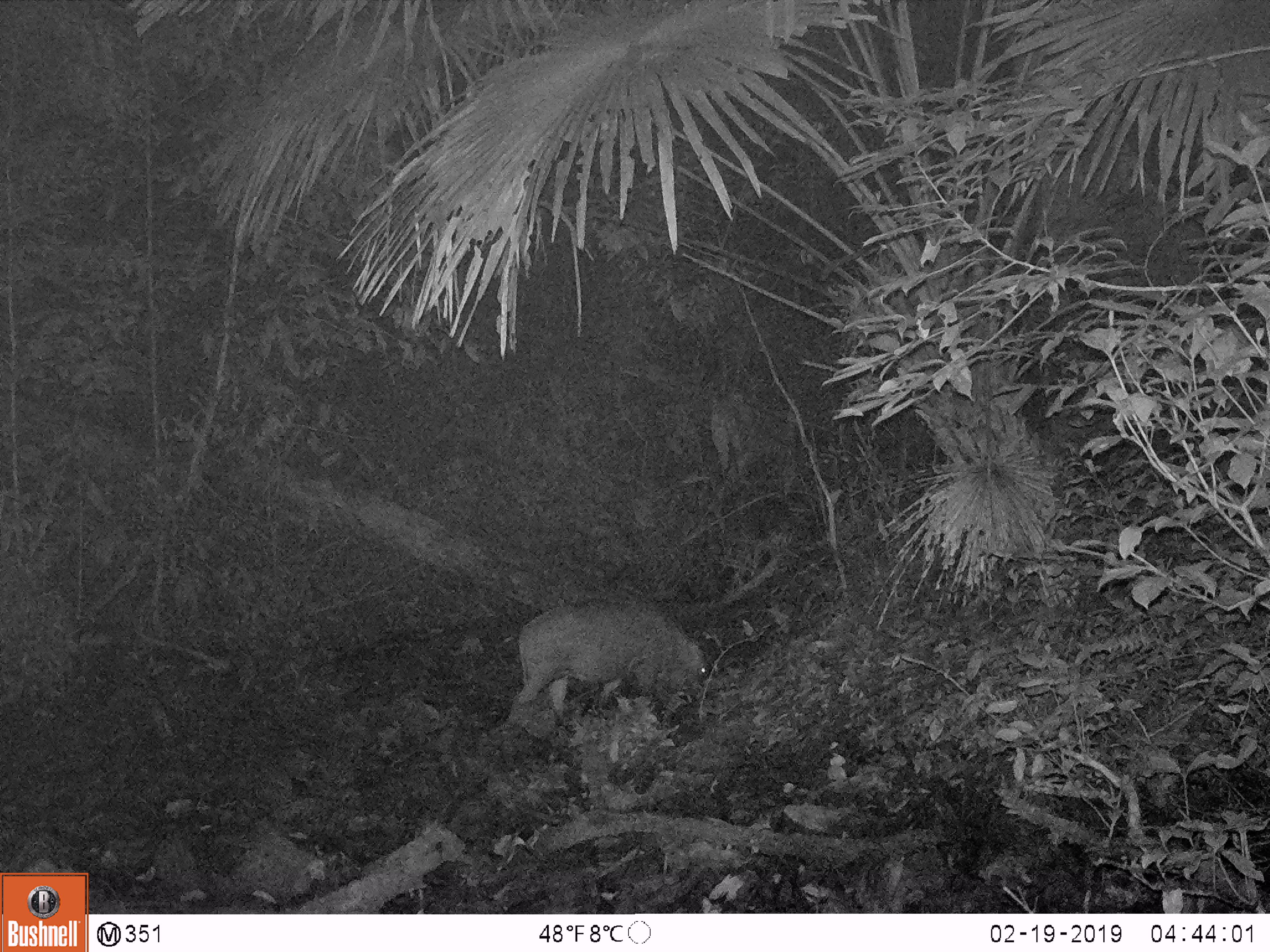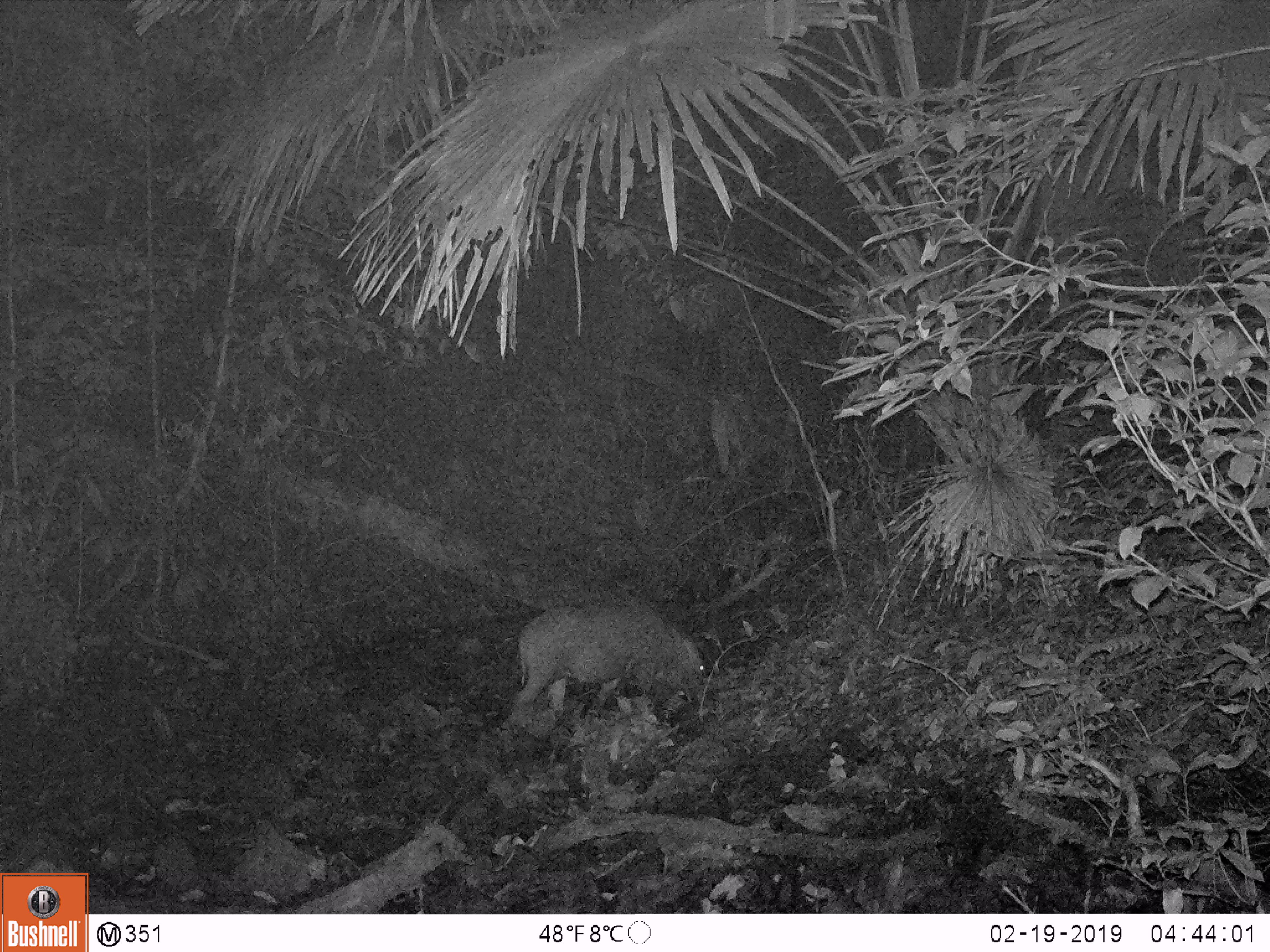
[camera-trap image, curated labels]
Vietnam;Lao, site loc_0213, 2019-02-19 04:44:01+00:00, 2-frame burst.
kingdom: Animalia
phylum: Chordata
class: Mammalia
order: Artiodactyla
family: Suidae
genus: Sus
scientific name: Sus scrofa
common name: eurasian wild pig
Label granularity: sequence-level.